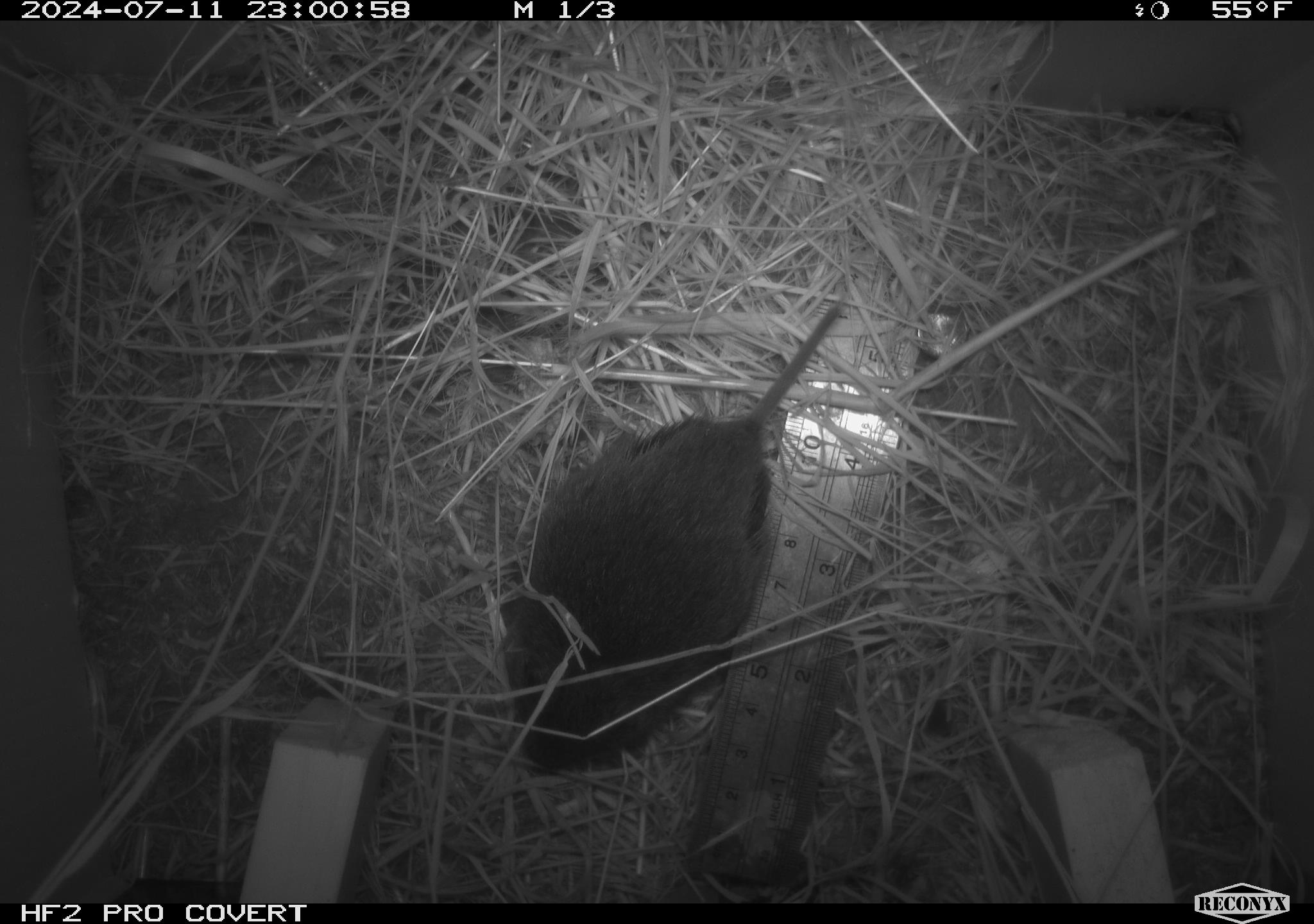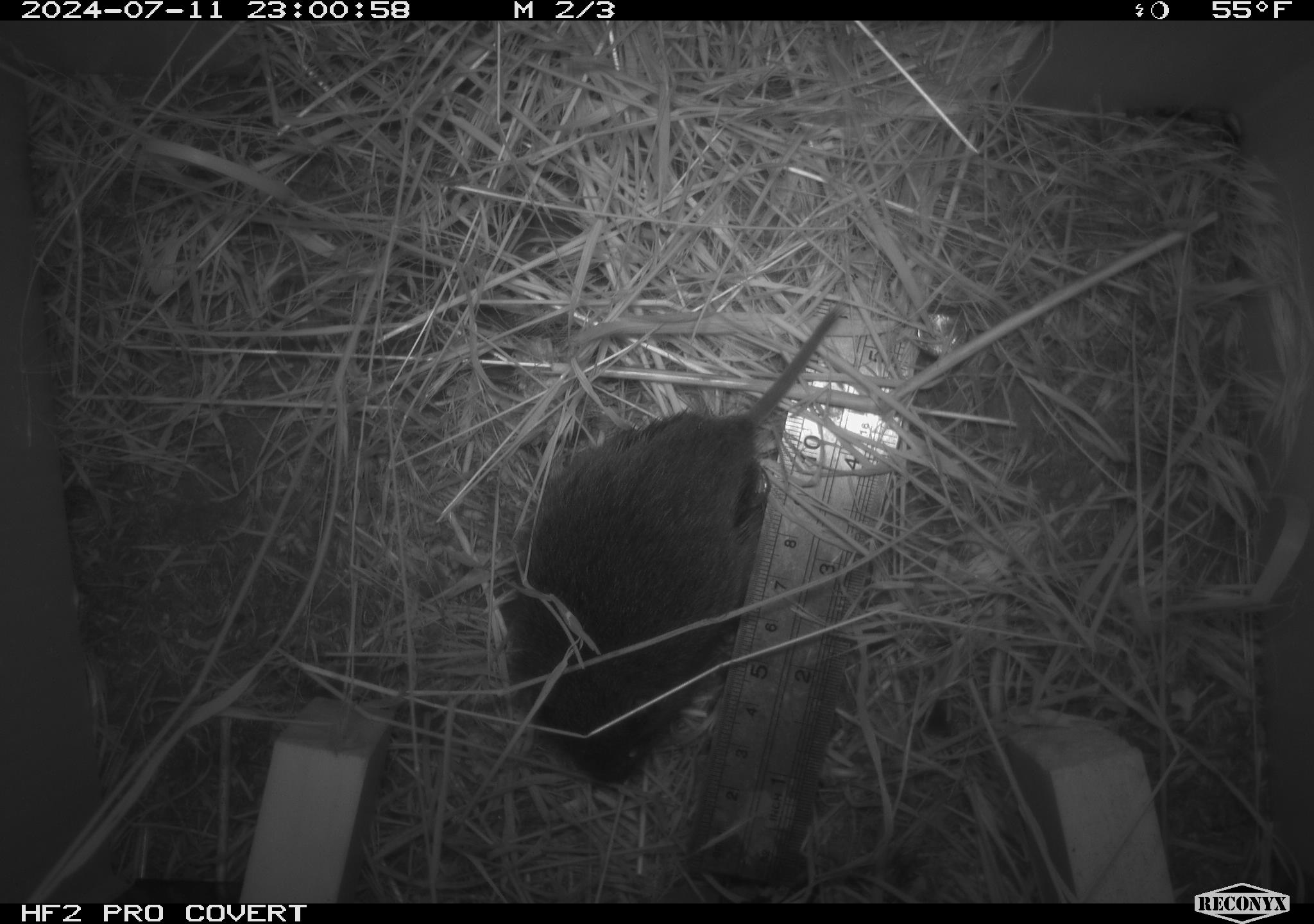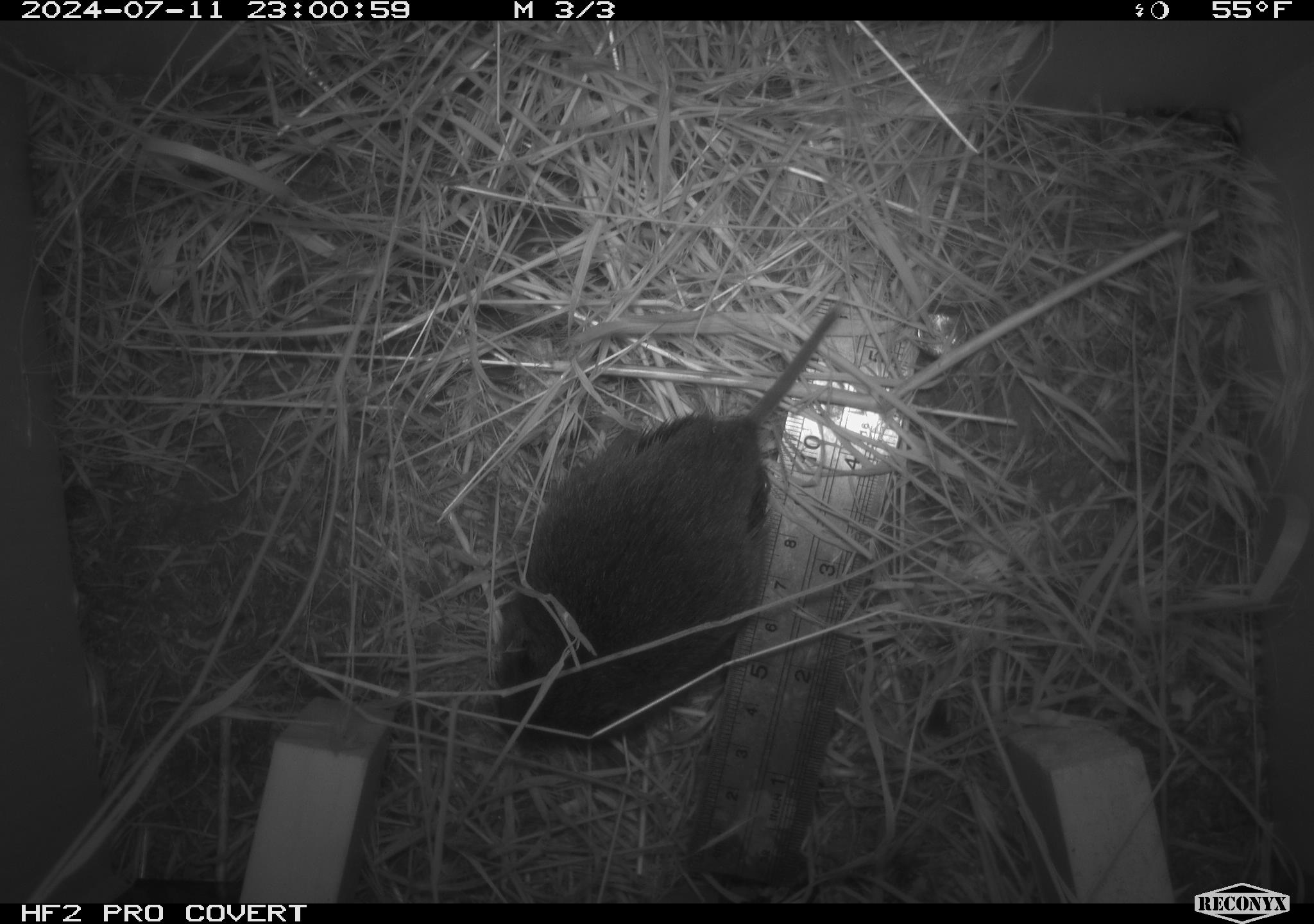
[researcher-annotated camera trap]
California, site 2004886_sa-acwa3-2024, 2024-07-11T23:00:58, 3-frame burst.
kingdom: Animalia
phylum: Chordata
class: Mammalia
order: Rodentia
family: Cricetidae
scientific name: Arvicolinae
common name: voles, lemmings, and muskrats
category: arvicolinae subfamily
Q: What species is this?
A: Arvicolinae subfamily (voles, lemmings, and muskrats) (Arvicolinae).